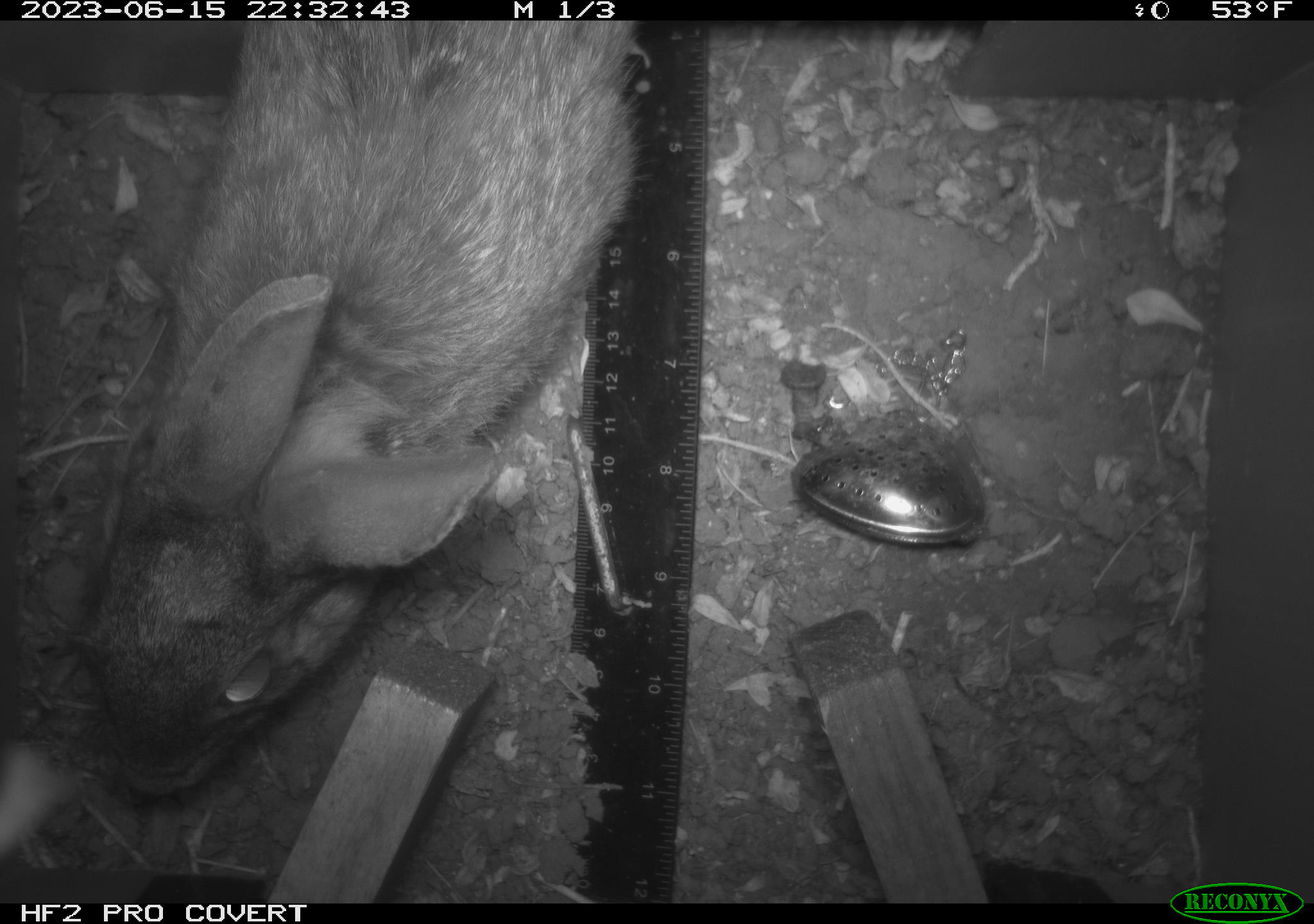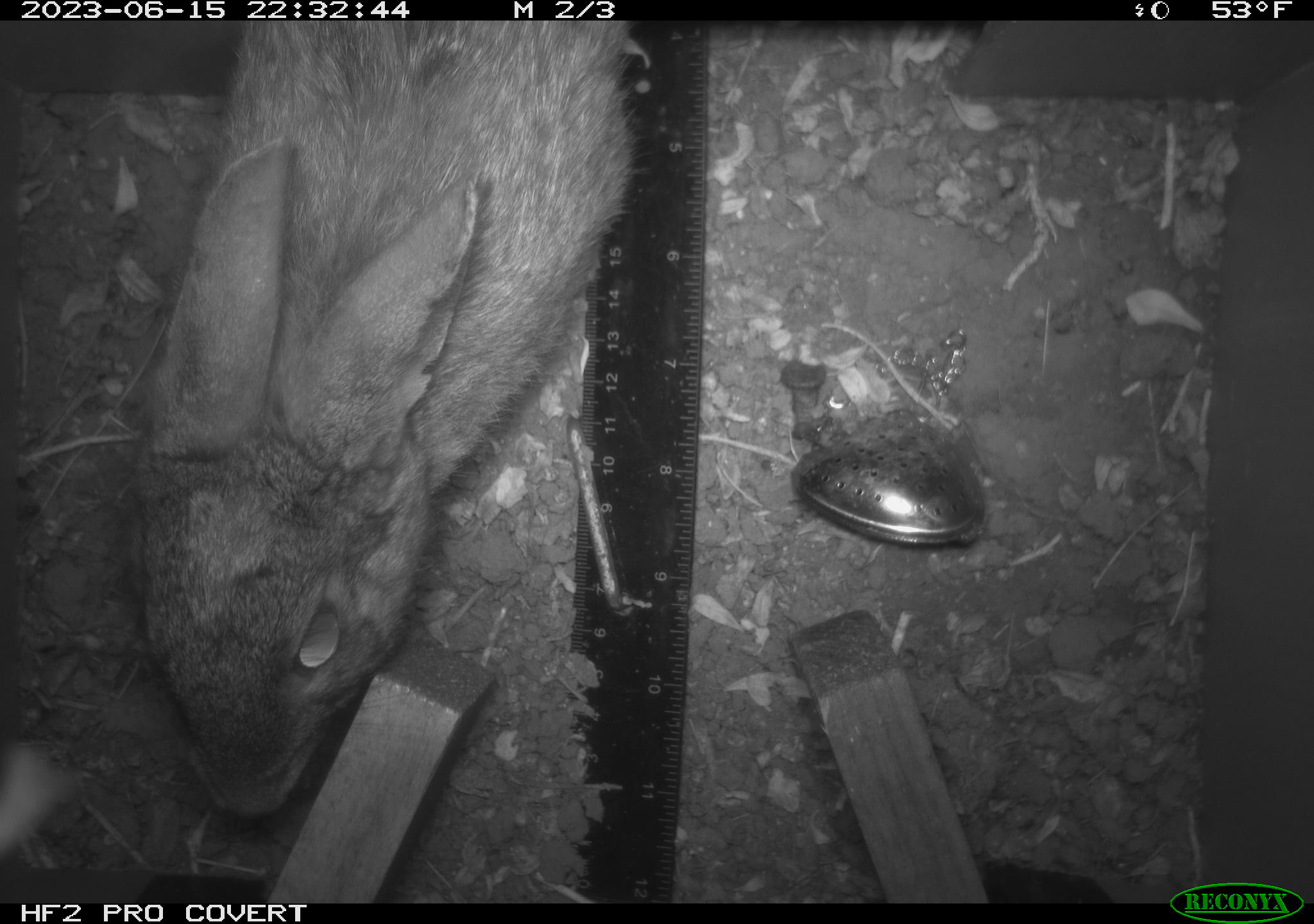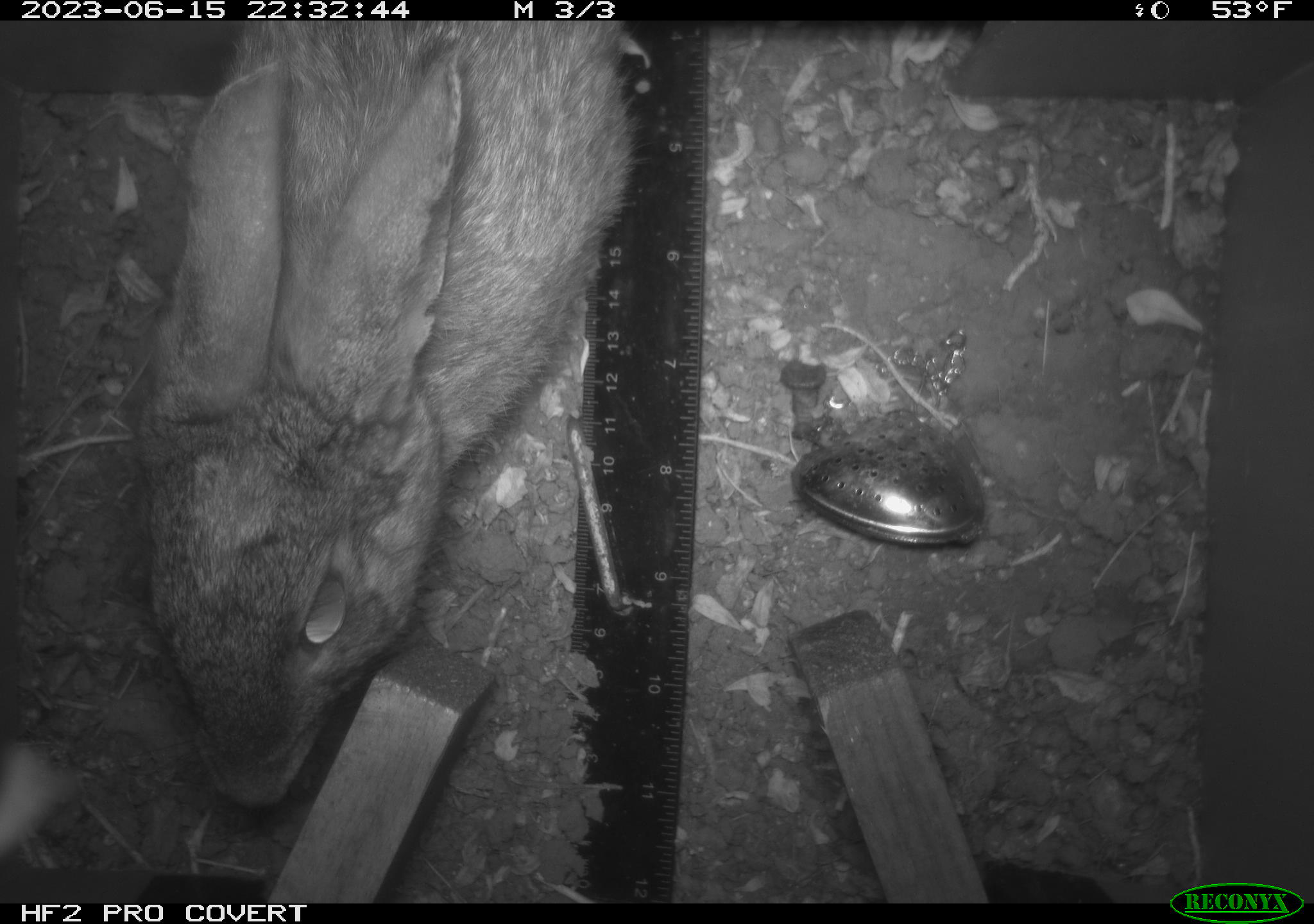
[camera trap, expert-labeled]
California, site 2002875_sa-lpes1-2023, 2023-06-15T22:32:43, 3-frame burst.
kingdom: Animalia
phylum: Chordata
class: Mammalia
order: Lagomorpha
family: Leporidae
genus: Sylvilagus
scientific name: Sylvilagus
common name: cottontail rabbits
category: sylvilagus species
Sylvilagus species (cottontail rabbits) (Sylvilagus).